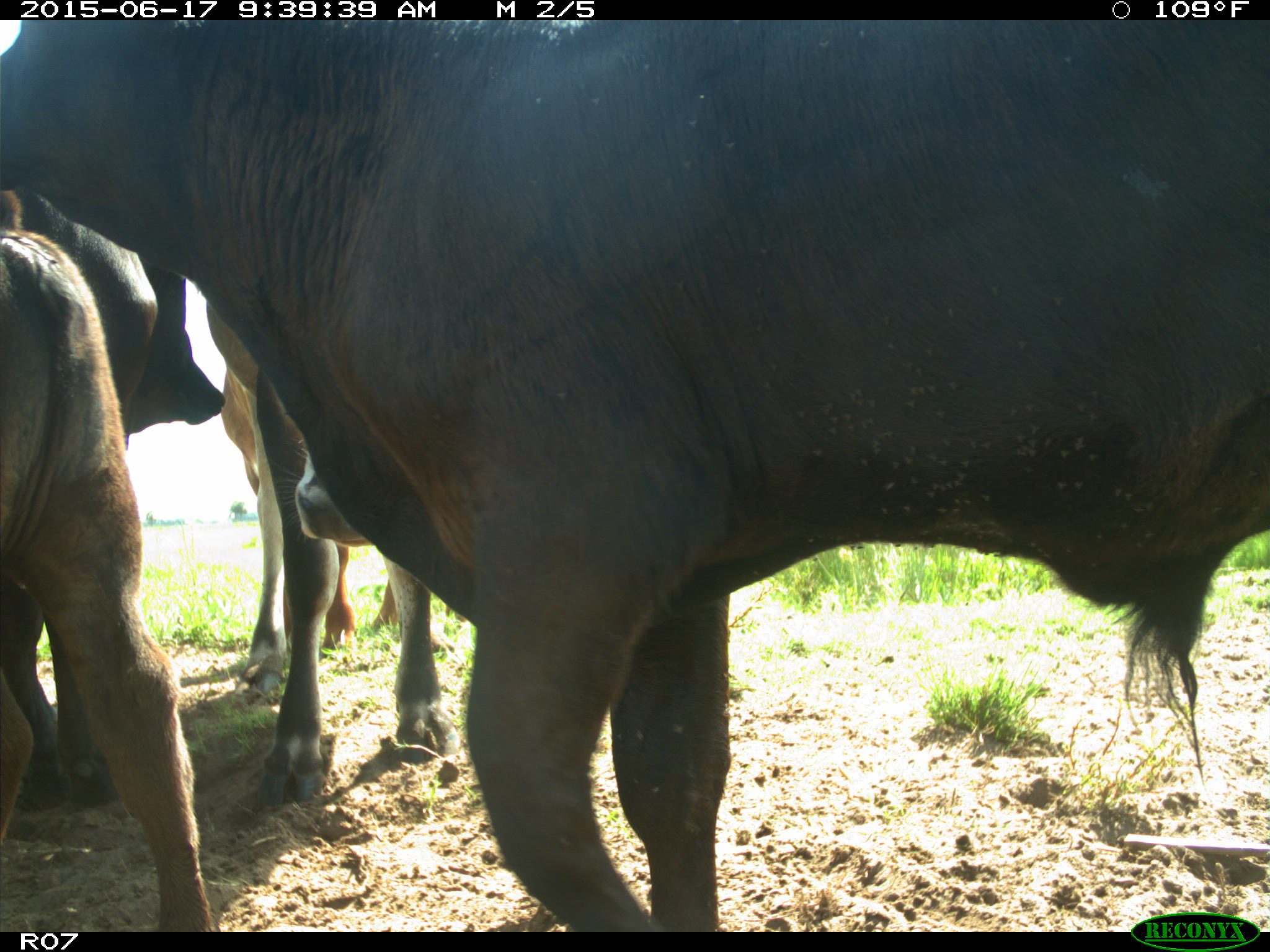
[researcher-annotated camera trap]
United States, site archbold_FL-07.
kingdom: Animalia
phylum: Chordata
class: Mammalia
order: Artiodactyla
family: Bovidae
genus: Bos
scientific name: Bos taurus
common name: domestic cow